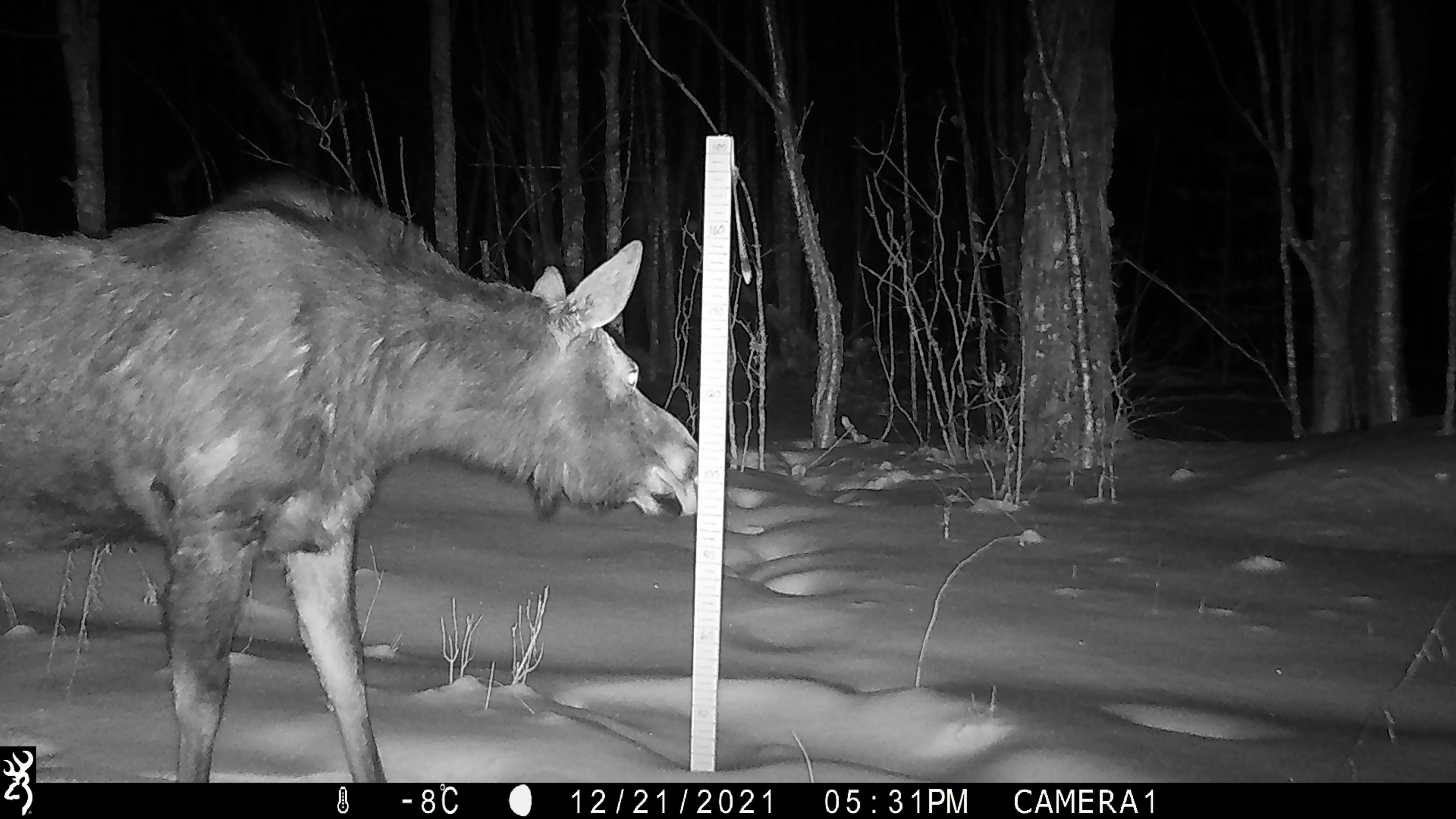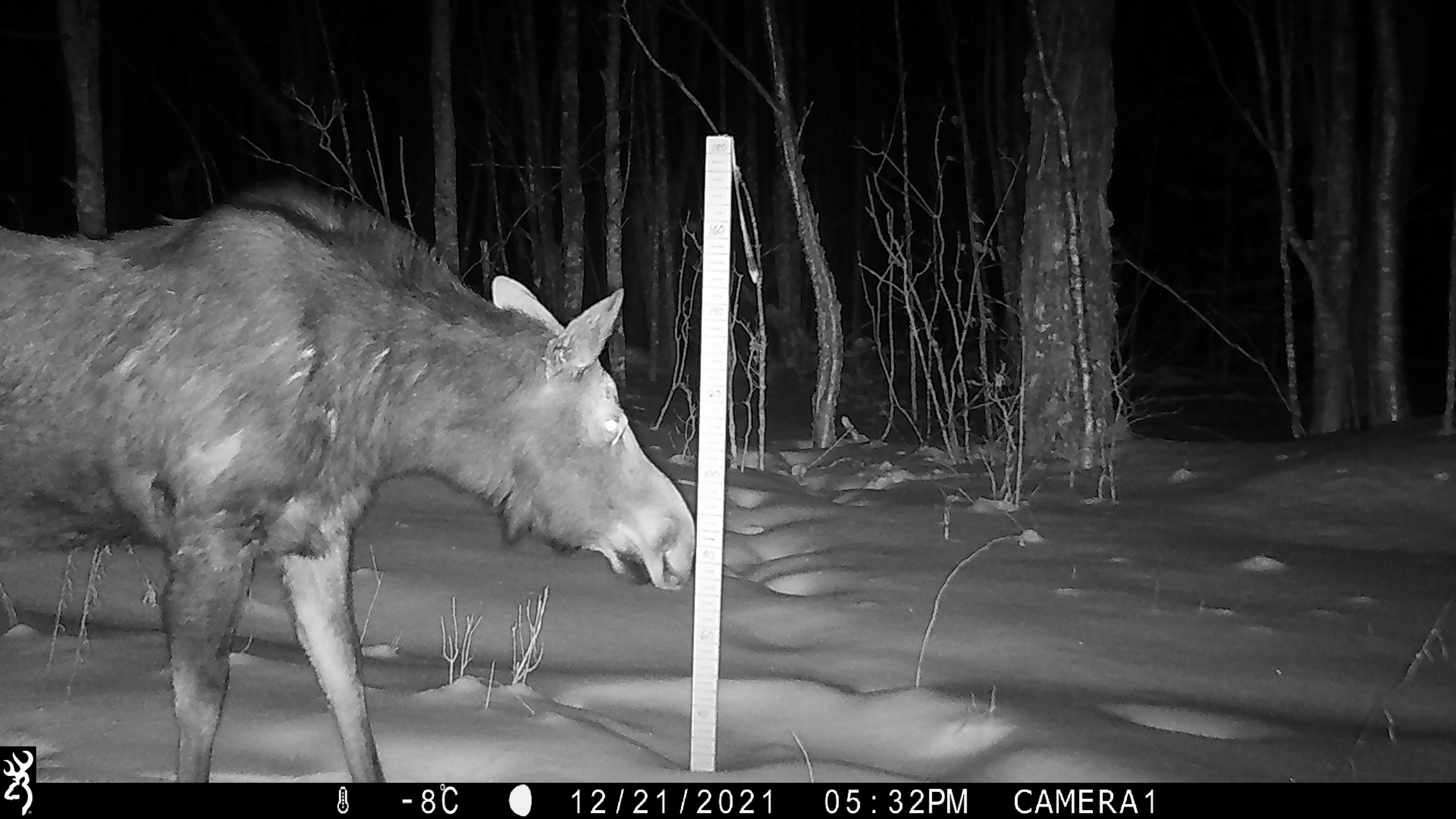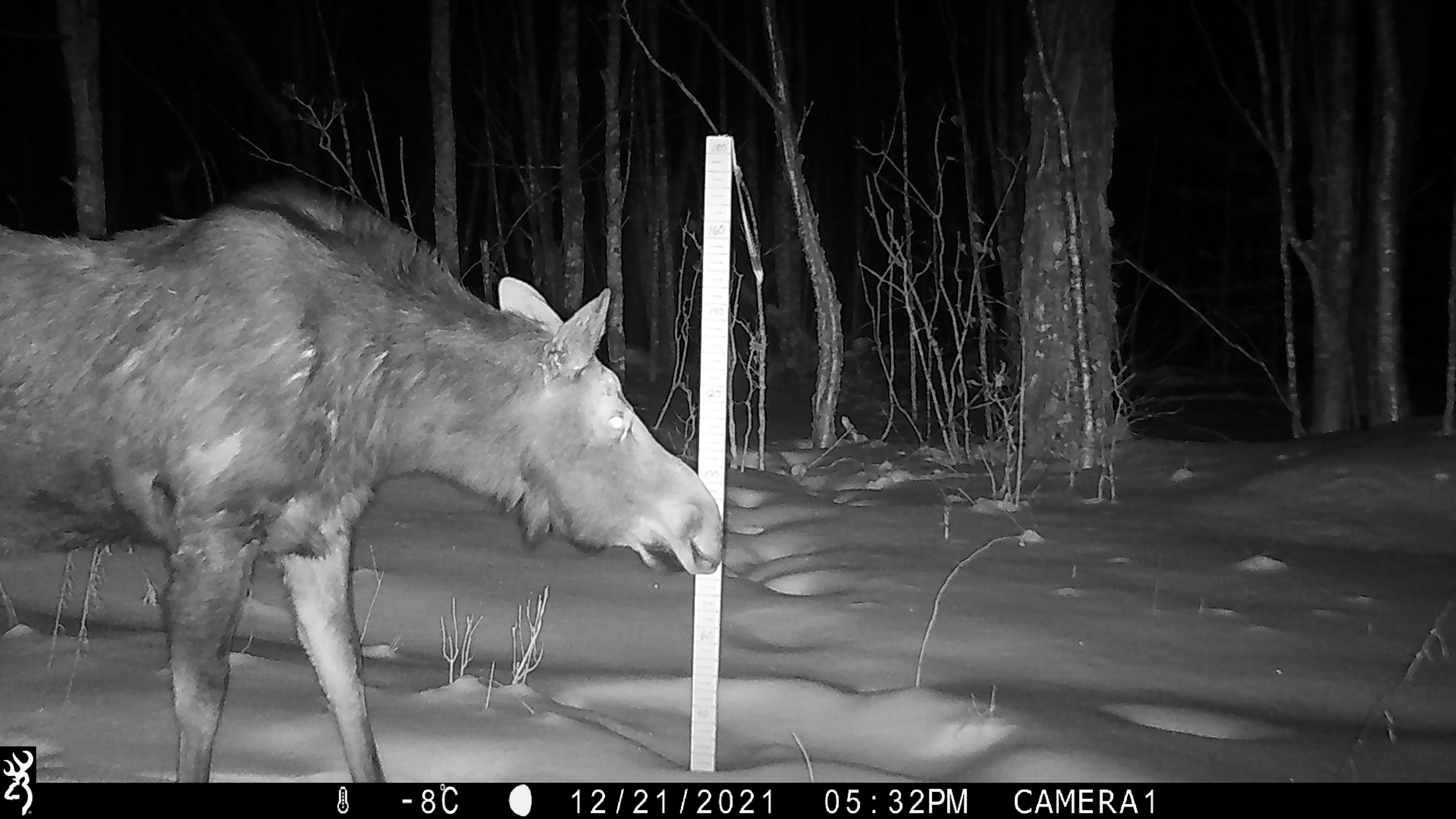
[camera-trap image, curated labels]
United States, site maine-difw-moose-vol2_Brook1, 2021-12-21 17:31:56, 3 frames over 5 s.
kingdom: Animalia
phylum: Chordata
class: Mammalia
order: Artiodactyla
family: Cervidae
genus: Alces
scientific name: Alces alces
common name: moose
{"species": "moose (Alces alces)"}